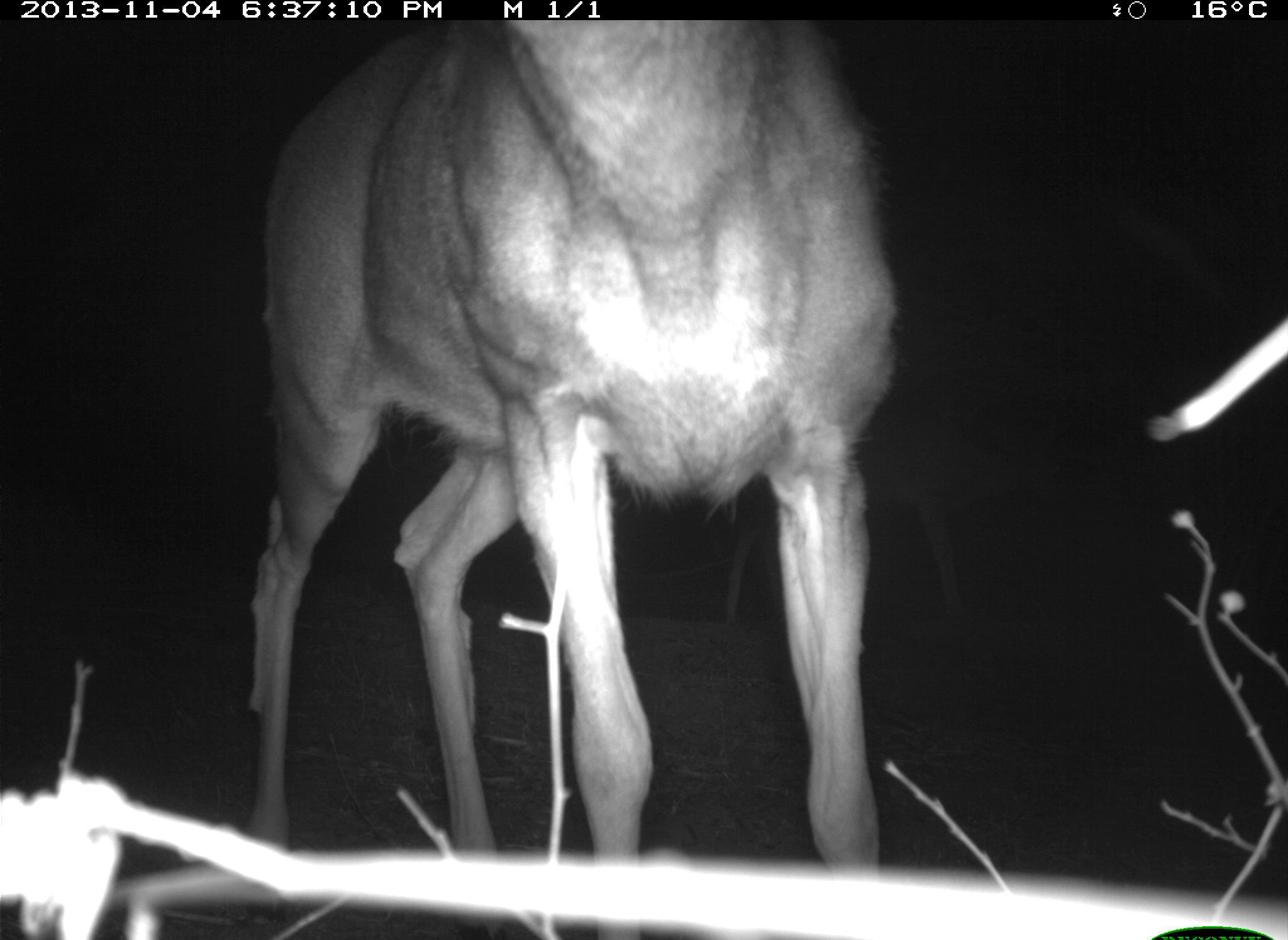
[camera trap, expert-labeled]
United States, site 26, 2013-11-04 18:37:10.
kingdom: Animalia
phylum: Chordata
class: Mammalia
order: Artiodactyla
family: Cervidae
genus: Odocoileus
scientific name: Odocoileus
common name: deer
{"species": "deer (Odocoileus)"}